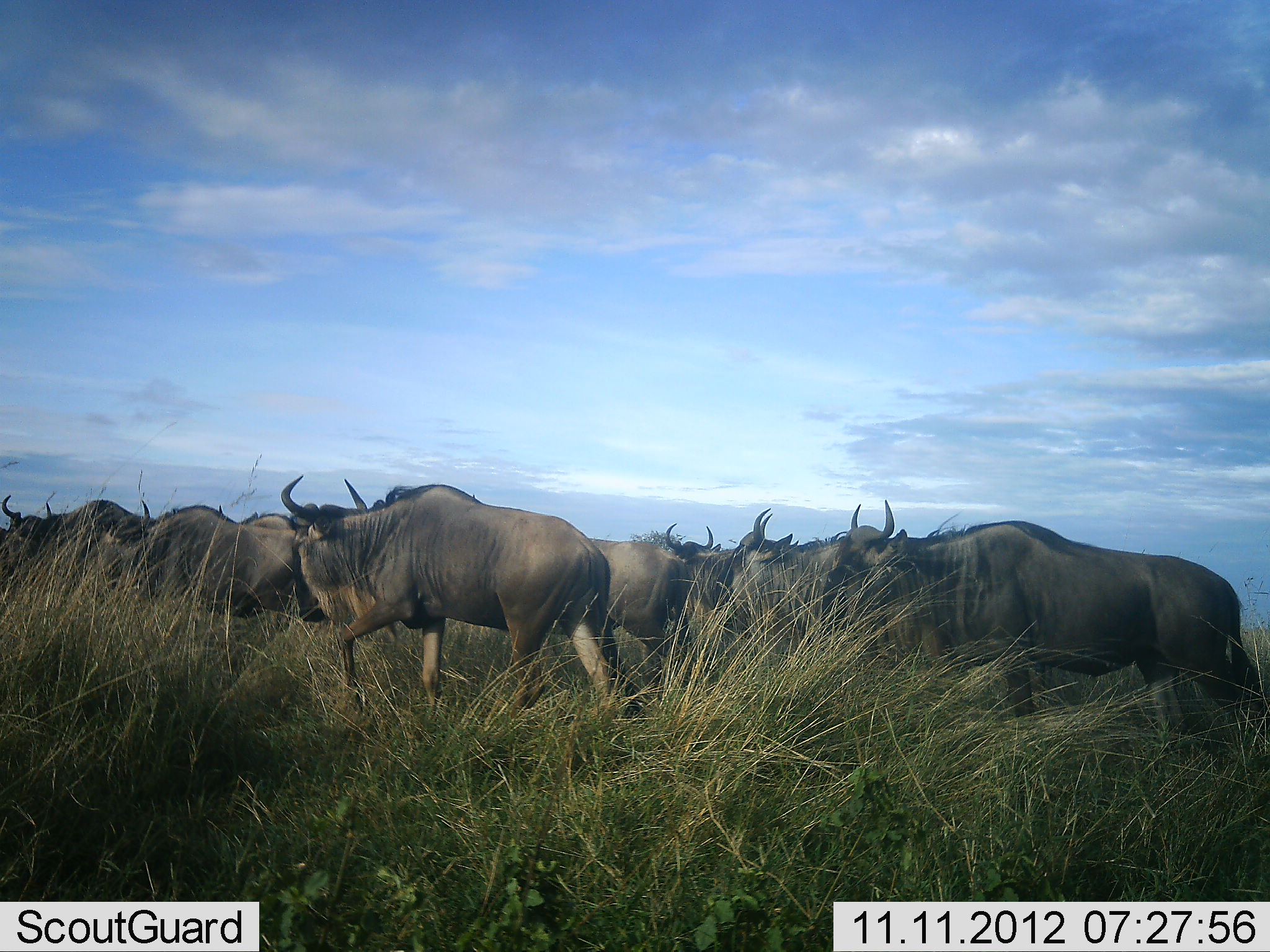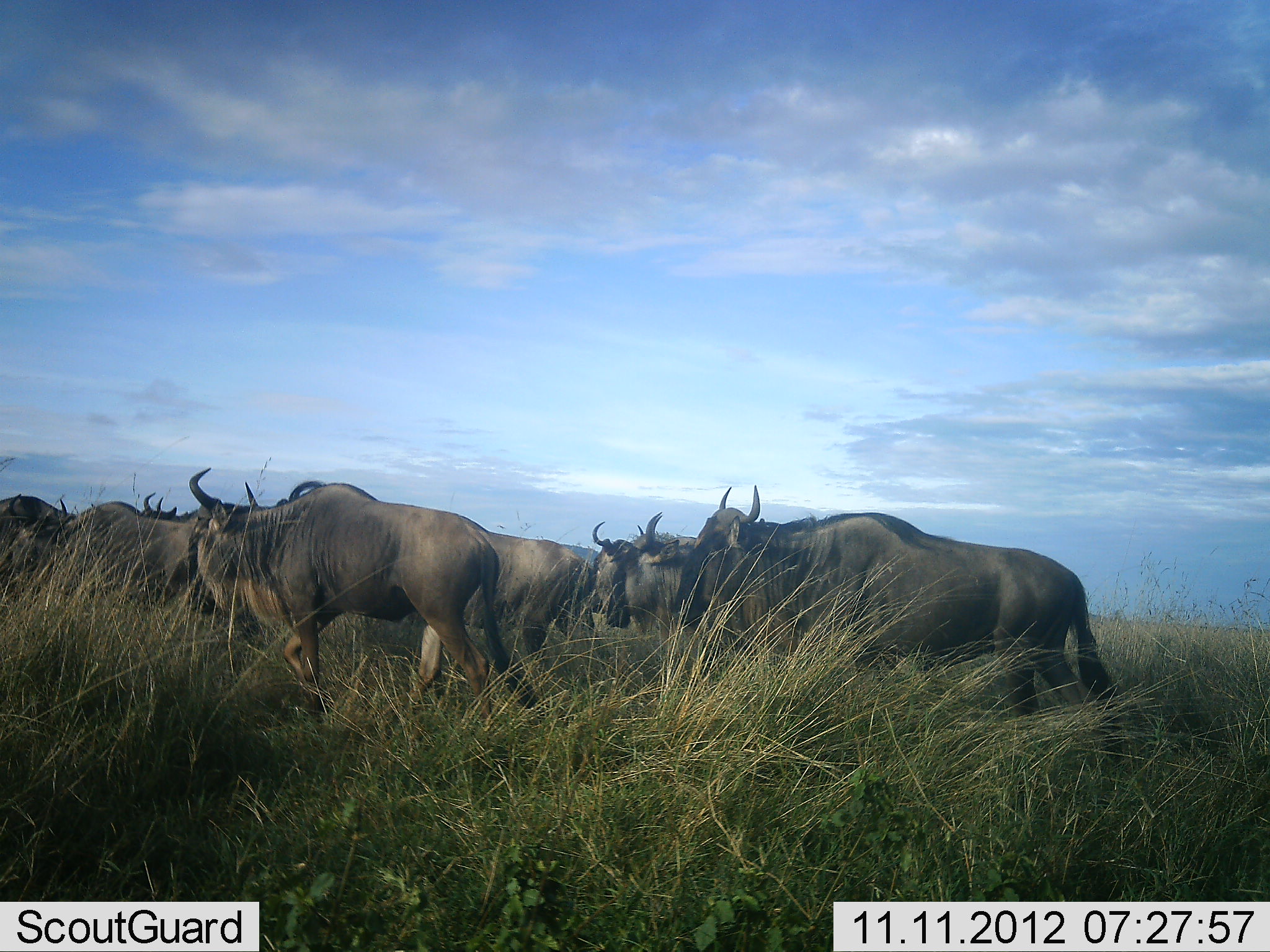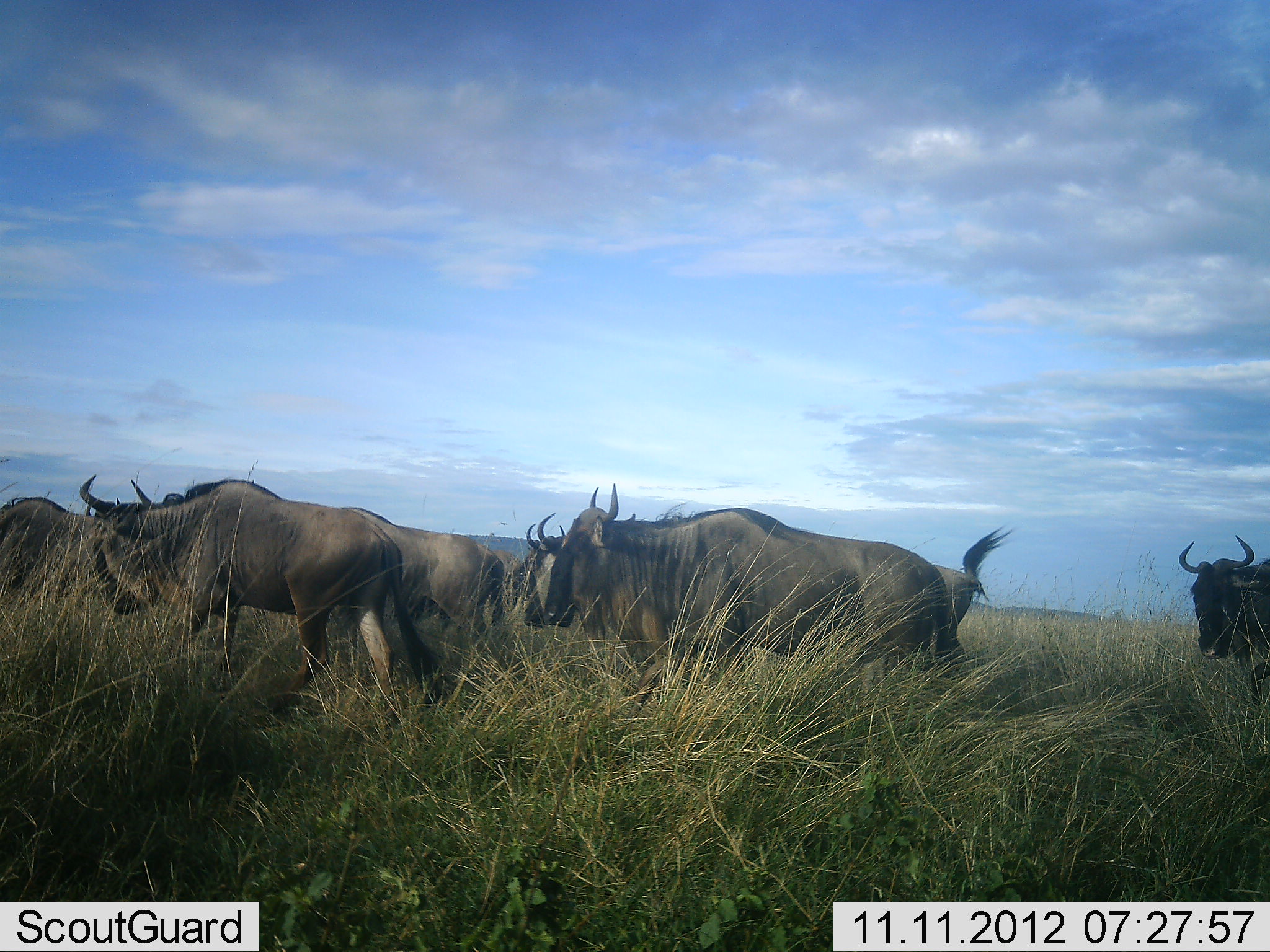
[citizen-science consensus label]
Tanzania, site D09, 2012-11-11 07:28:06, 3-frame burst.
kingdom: Animalia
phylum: Chordata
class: Mammalia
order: Artiodactyla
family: Bovidae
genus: Connochaetes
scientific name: Connochaetes taurinus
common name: blue wildebeest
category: wildebeest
Wildebeest (blue wildebeest) (Connochaetes taurinus), count 10. Behavior (volunteer vote fractions): standing 10%, resting 0%, moving 90%, interacting 0%. Young present (vote fraction): 0%. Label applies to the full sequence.